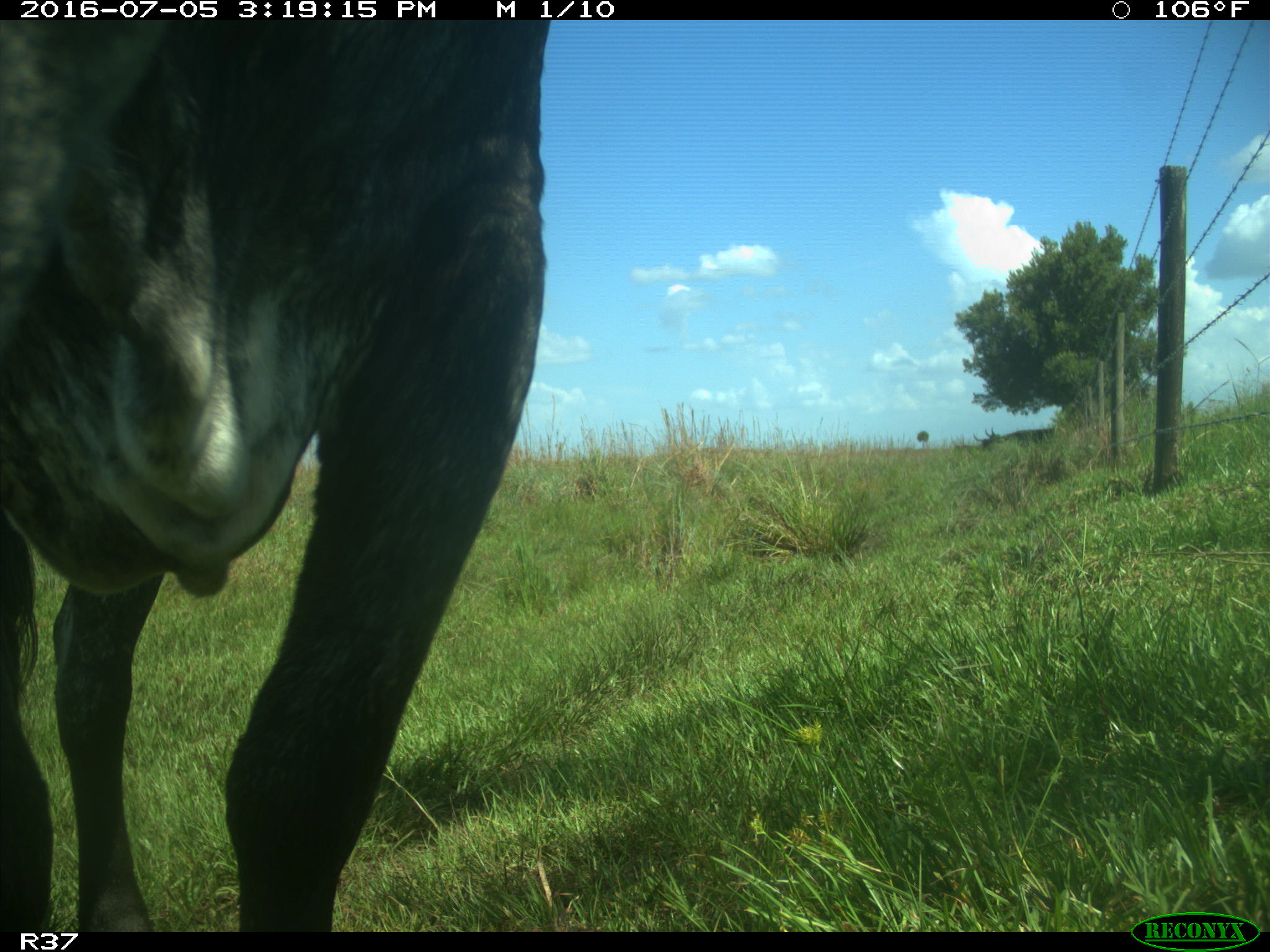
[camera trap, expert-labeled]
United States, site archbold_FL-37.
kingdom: Animalia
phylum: Chordata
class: Mammalia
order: Artiodactyla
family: Bovidae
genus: Bos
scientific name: Bos taurus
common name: domestic cow